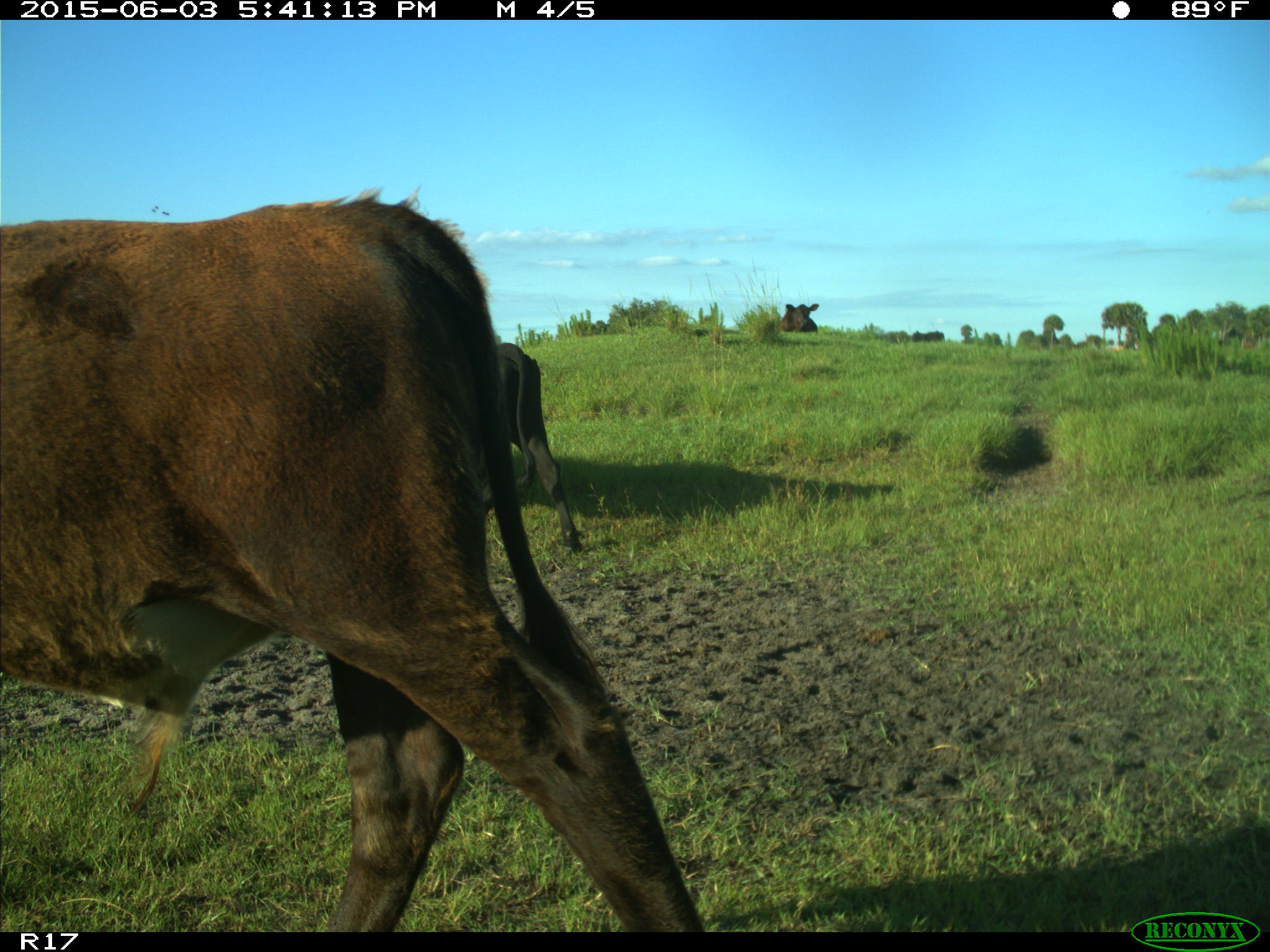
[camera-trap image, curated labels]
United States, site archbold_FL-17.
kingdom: Animalia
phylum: Chordata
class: Mammalia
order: Artiodactyla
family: Bovidae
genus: Bos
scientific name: Bos taurus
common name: domestic cow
Bos taurus (domestic cow).